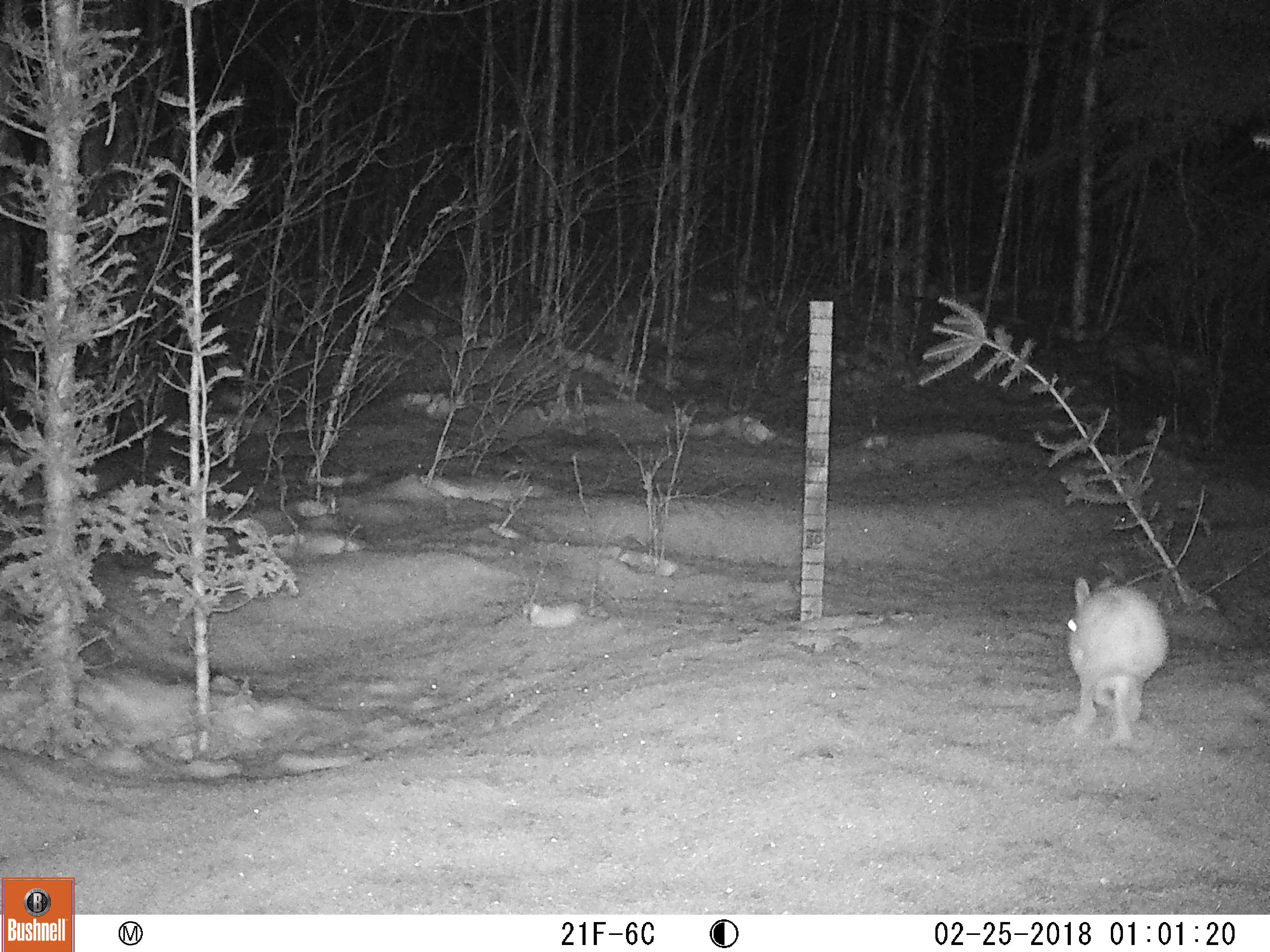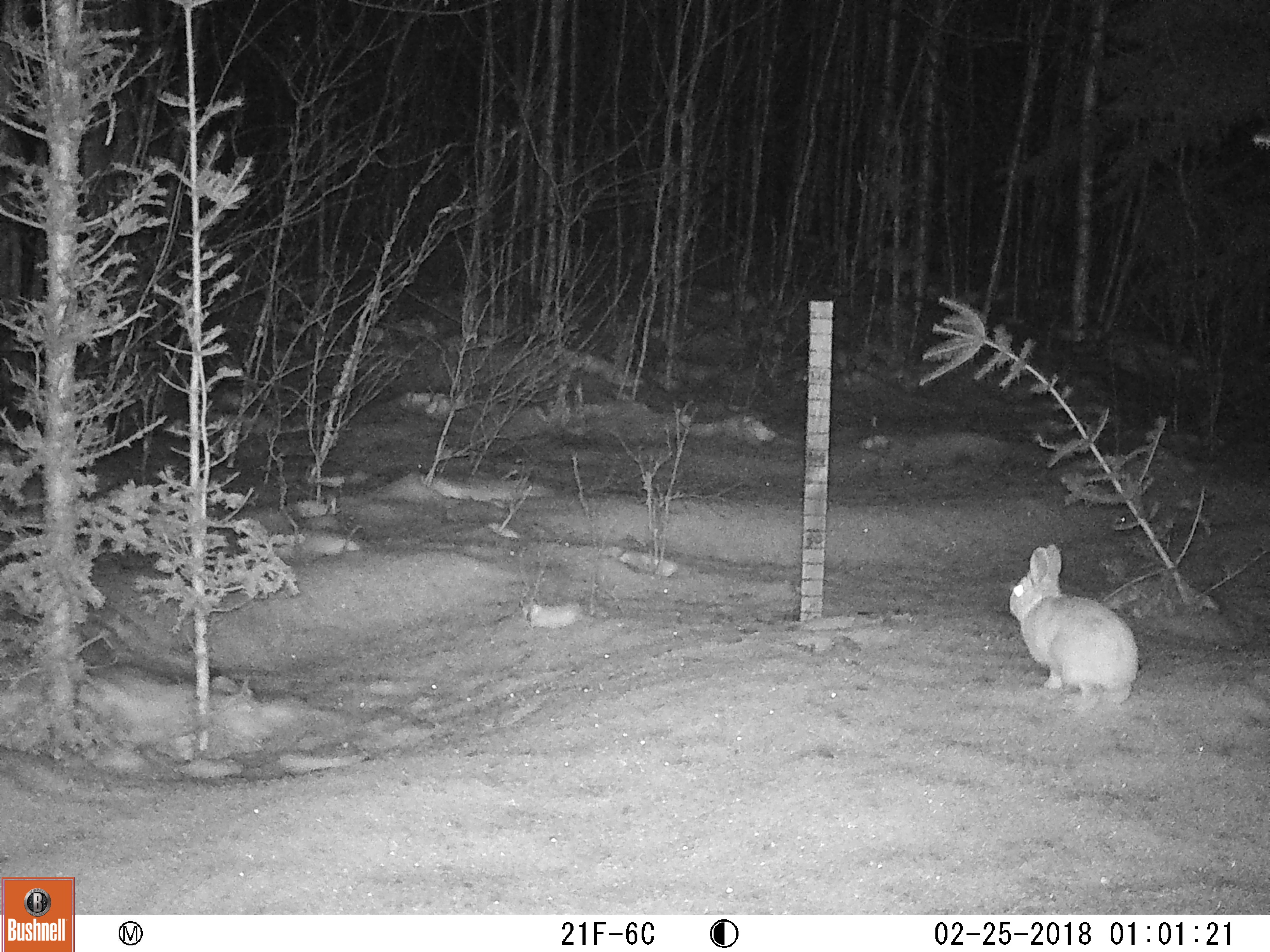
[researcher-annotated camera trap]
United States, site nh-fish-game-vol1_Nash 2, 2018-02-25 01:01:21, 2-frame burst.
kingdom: Animalia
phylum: Chordata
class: Mammalia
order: Lagomorpha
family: Leporidae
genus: Lepus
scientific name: Lepus americanus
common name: snowshoe hare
Snowshoe hare (Lepus americanus).